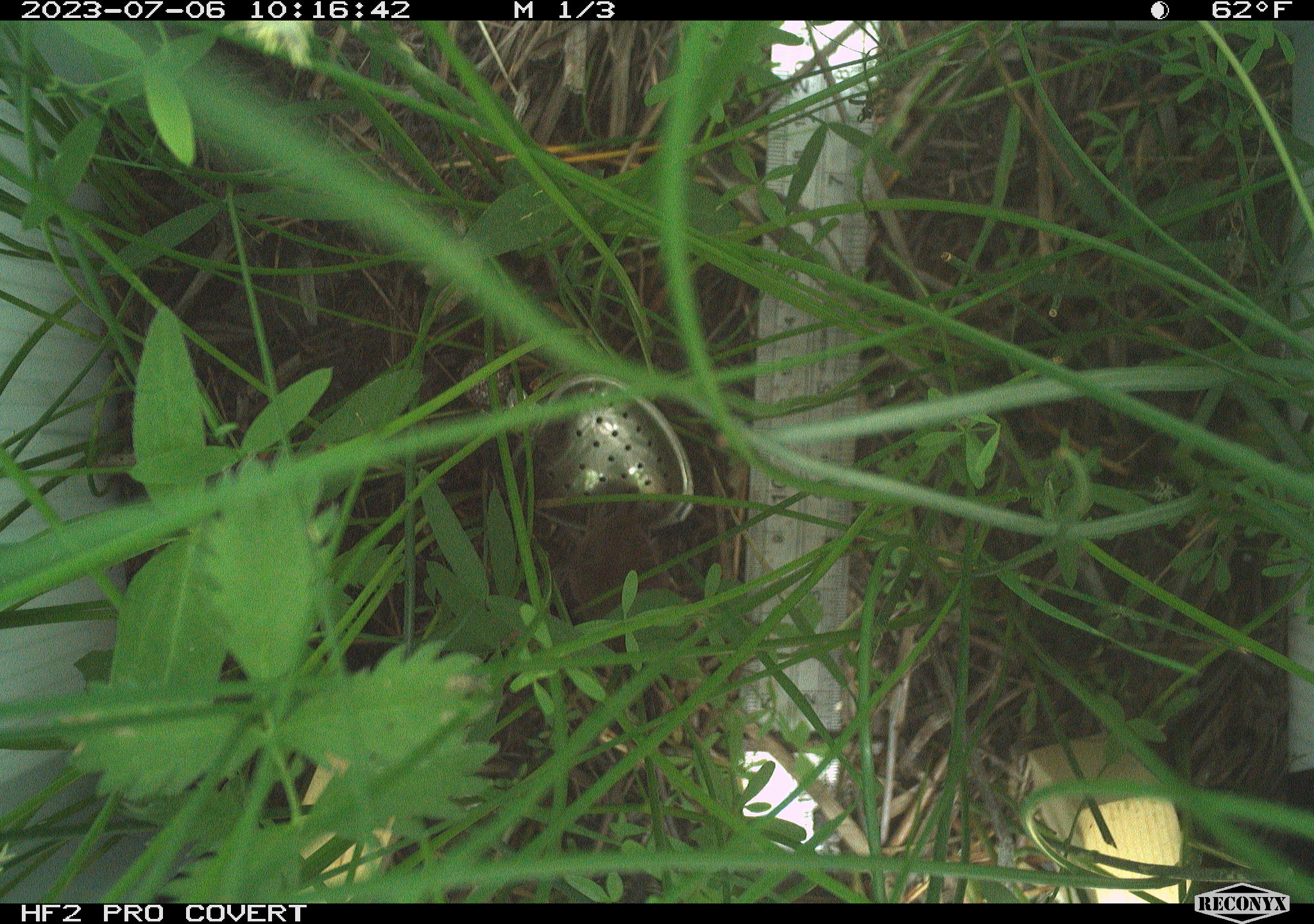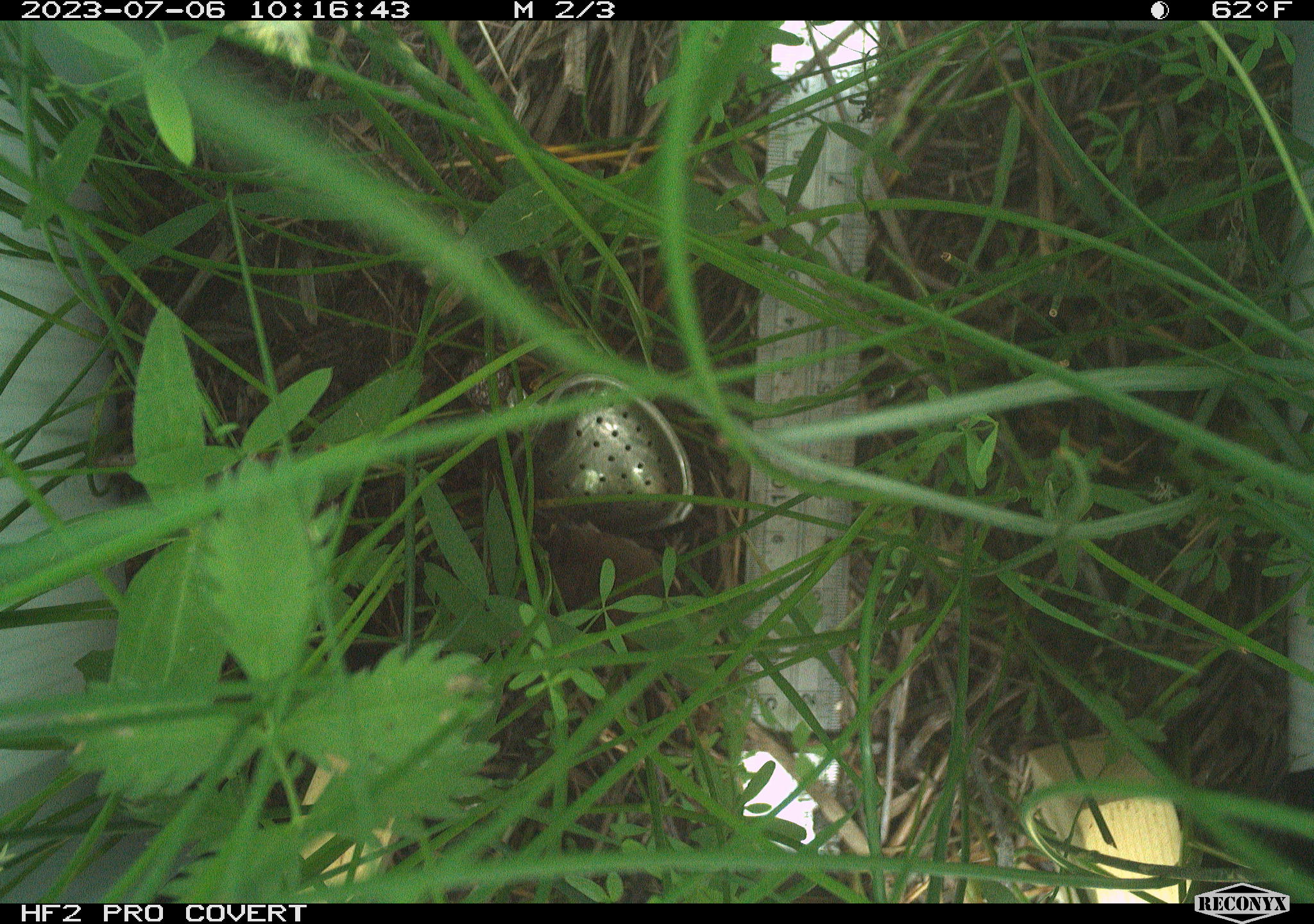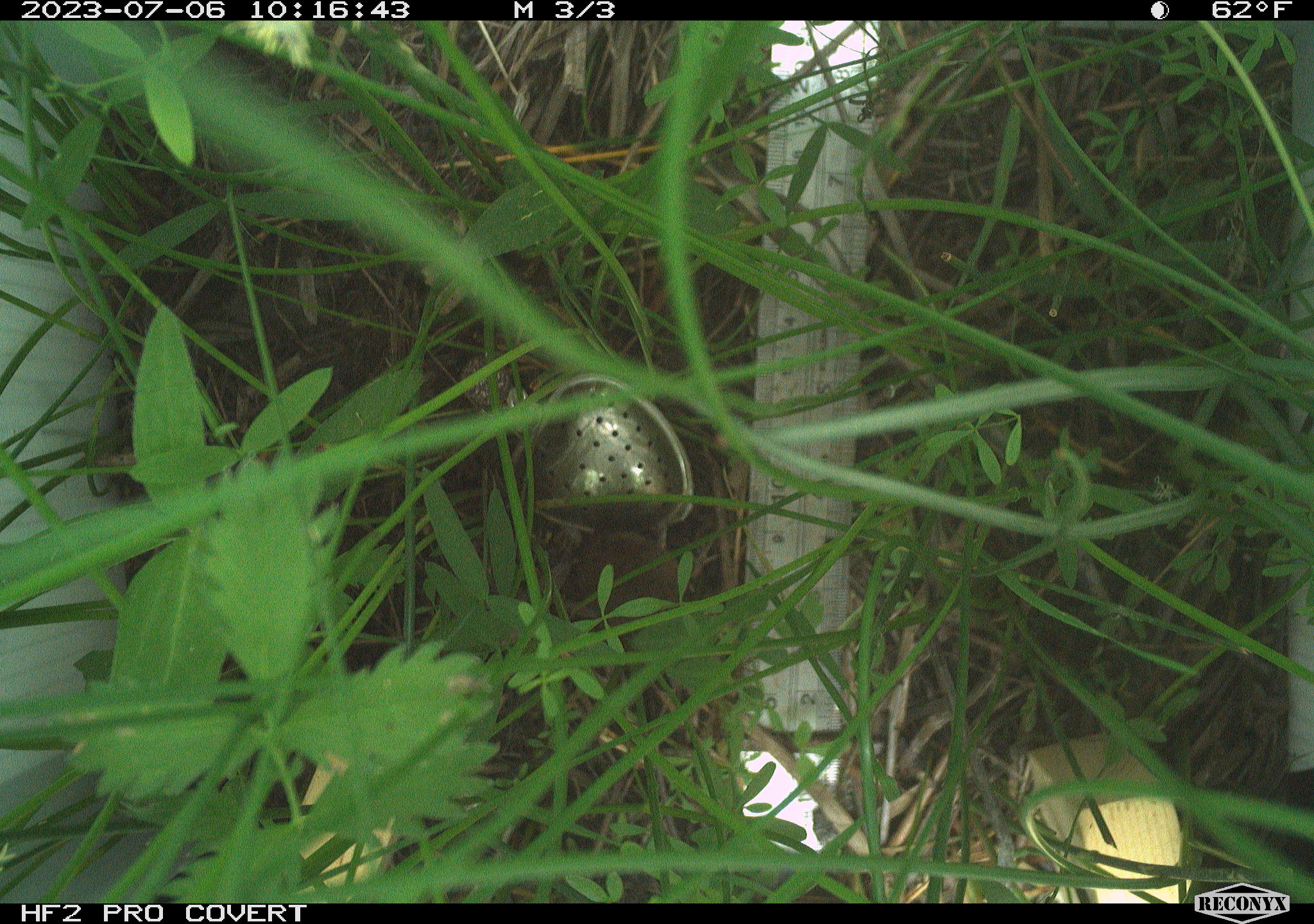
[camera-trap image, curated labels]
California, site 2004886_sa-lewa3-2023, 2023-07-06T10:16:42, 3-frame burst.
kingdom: Animalia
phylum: Chordata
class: Mammalia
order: Eulipotyphla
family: Soricidae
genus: Sorex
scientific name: Sorex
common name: long-tailed shrew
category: sorex species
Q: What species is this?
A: Sorex species (long-tailed shrew) (Sorex).